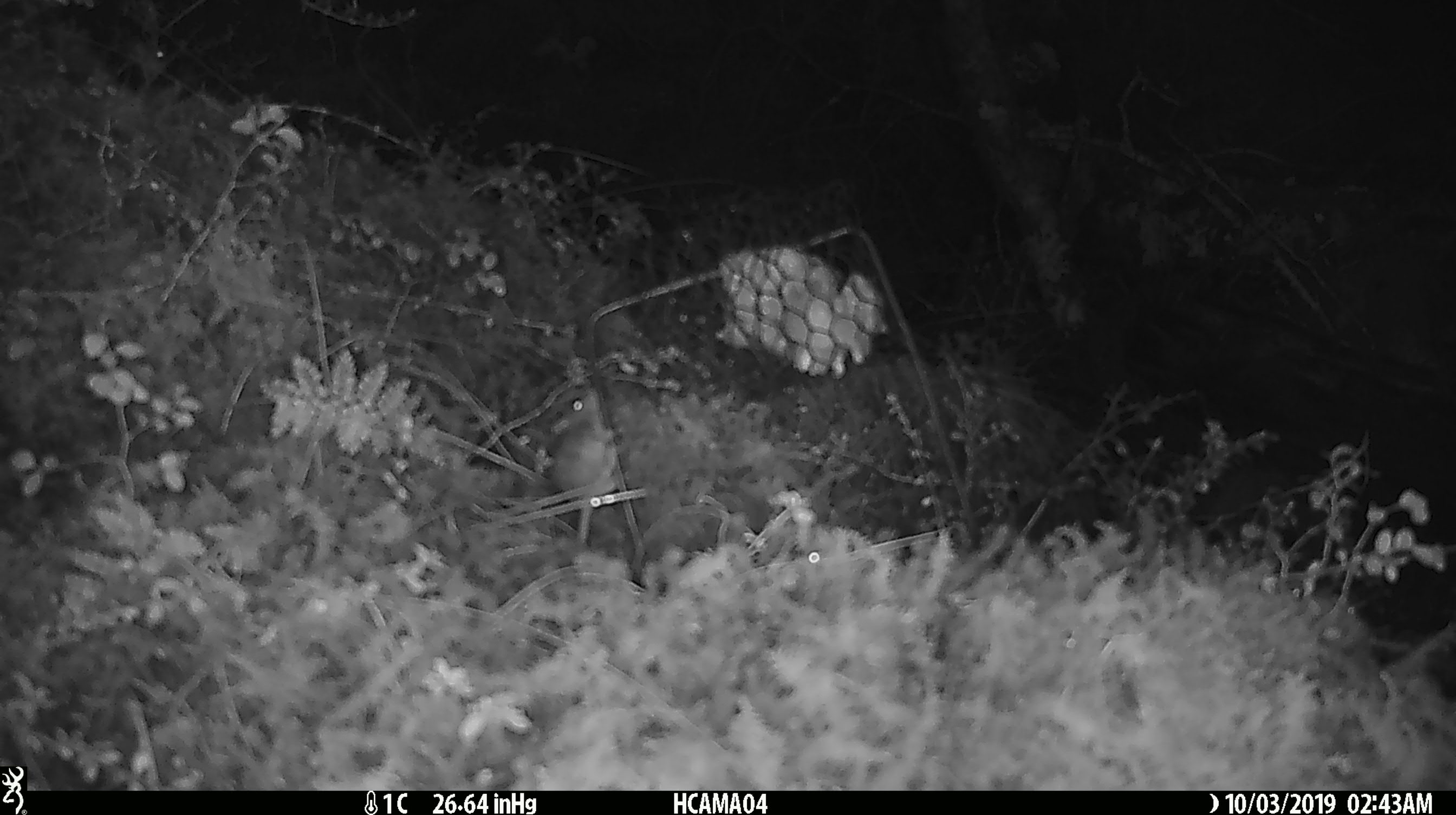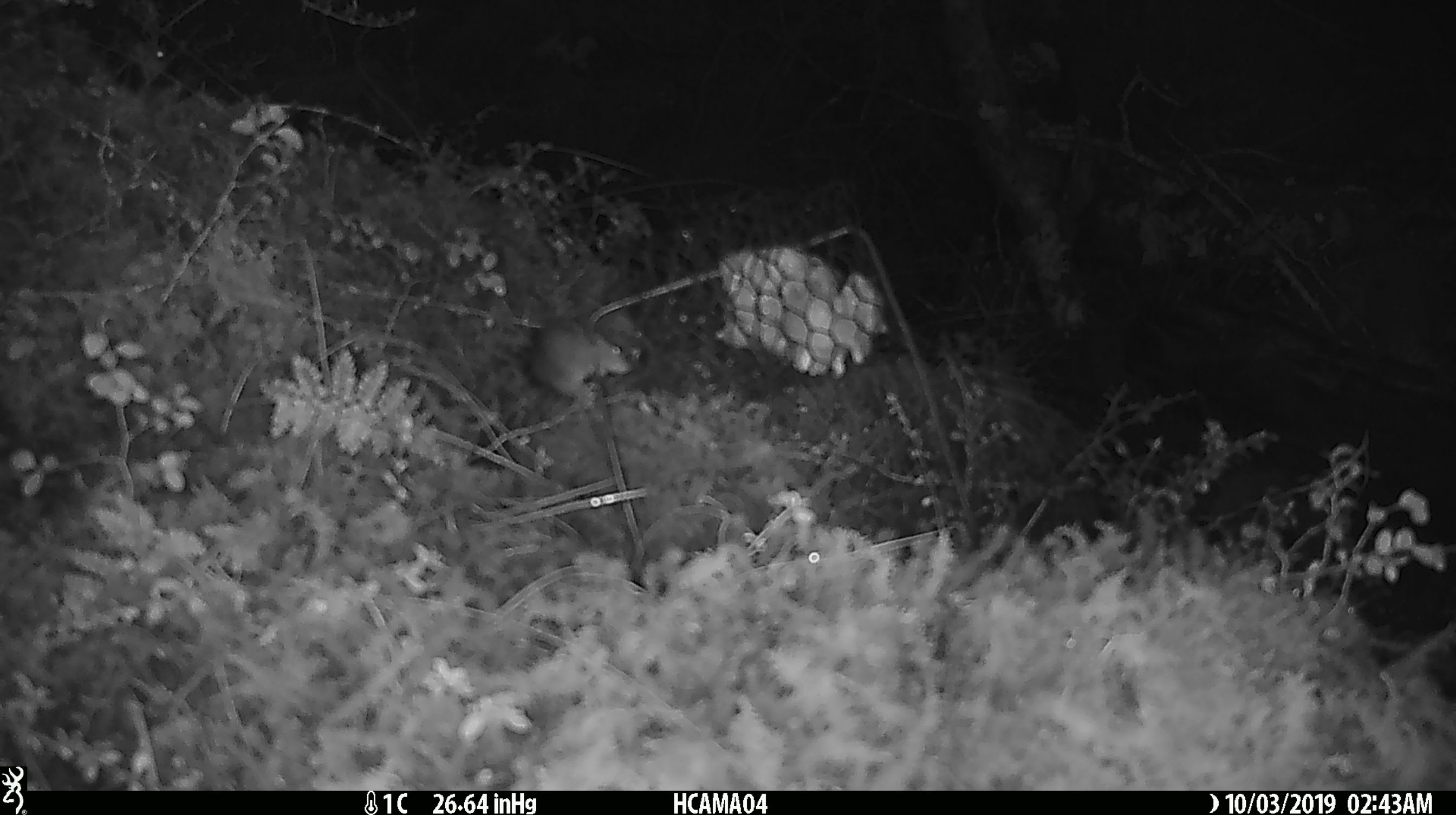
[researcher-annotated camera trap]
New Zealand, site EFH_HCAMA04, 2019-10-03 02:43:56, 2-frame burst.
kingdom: Animalia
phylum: Chordata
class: Mammalia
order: Rodentia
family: Muridae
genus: Mus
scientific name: Mus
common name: mouse